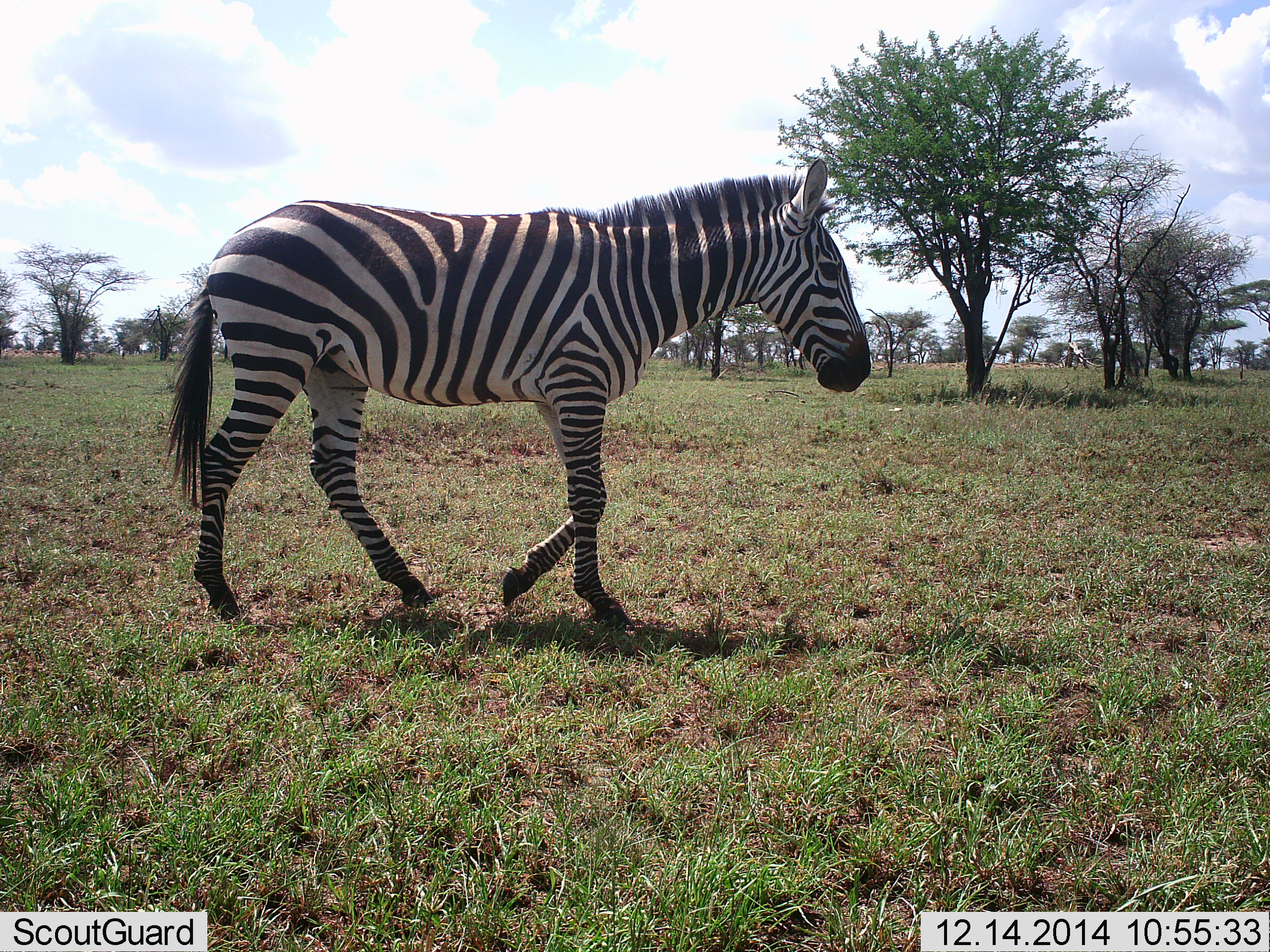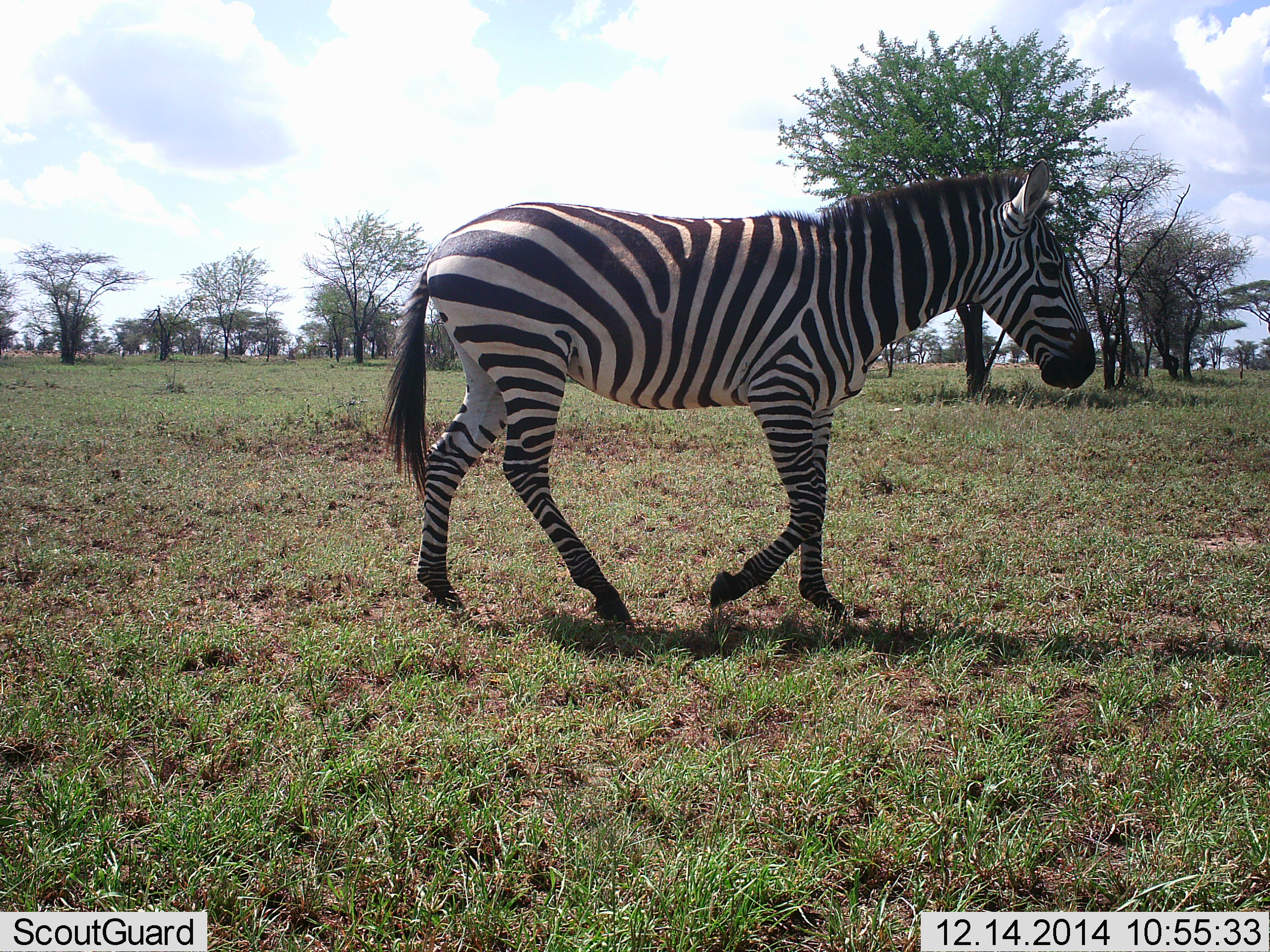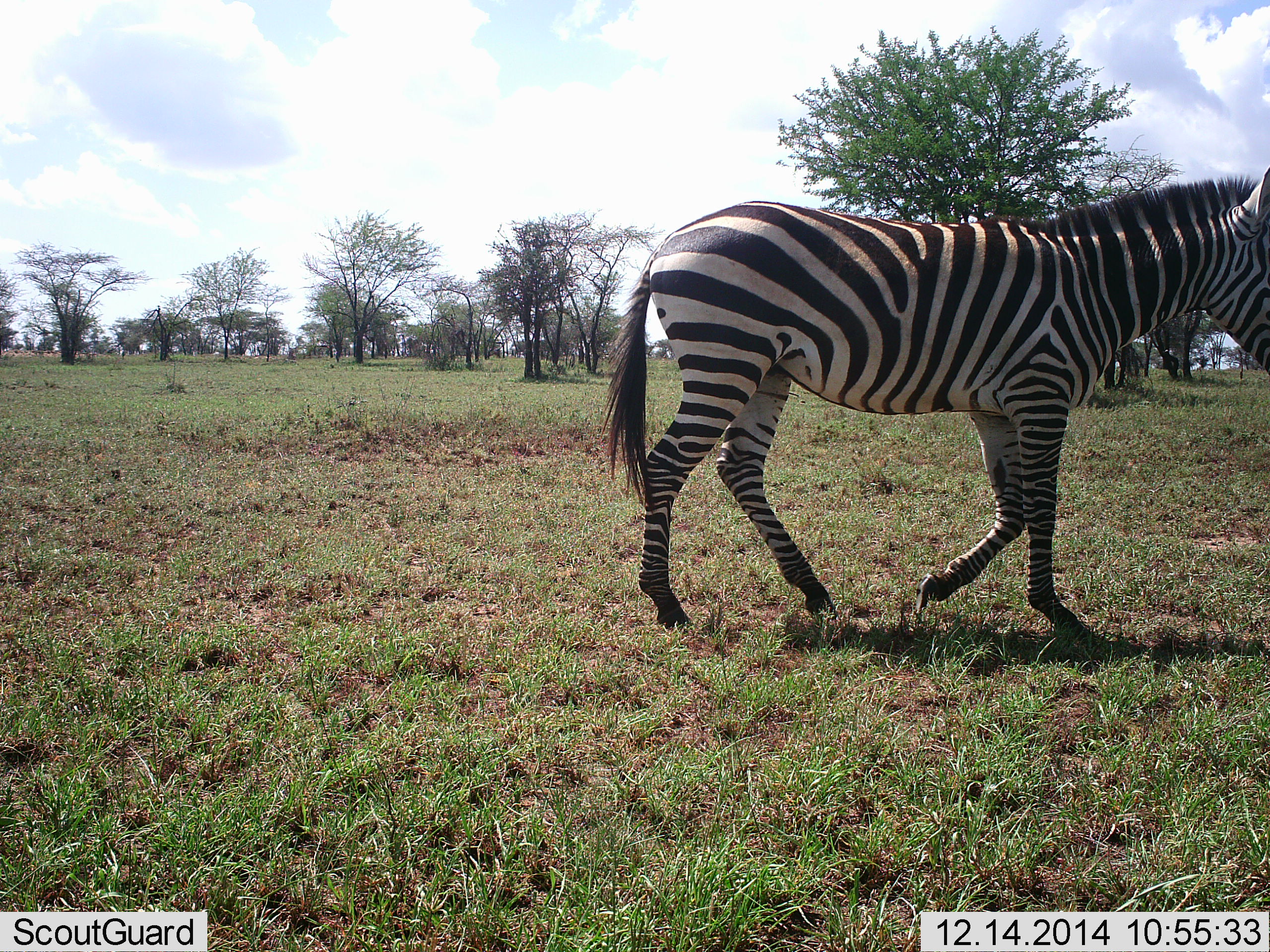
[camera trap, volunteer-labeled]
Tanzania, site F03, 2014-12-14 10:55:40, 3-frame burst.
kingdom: Animalia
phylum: Chordata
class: Mammalia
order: Perissodactyla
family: Equidae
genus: Equus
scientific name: Equus quagga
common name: plains zebra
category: zebra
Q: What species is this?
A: Zebra (plains zebra) (Equus quagga).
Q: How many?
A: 1.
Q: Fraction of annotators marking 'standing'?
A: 0%.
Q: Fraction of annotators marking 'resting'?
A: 0%.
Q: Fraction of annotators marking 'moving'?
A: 100%.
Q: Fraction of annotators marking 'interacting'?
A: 0%.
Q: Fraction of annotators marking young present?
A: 0%.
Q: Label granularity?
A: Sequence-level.